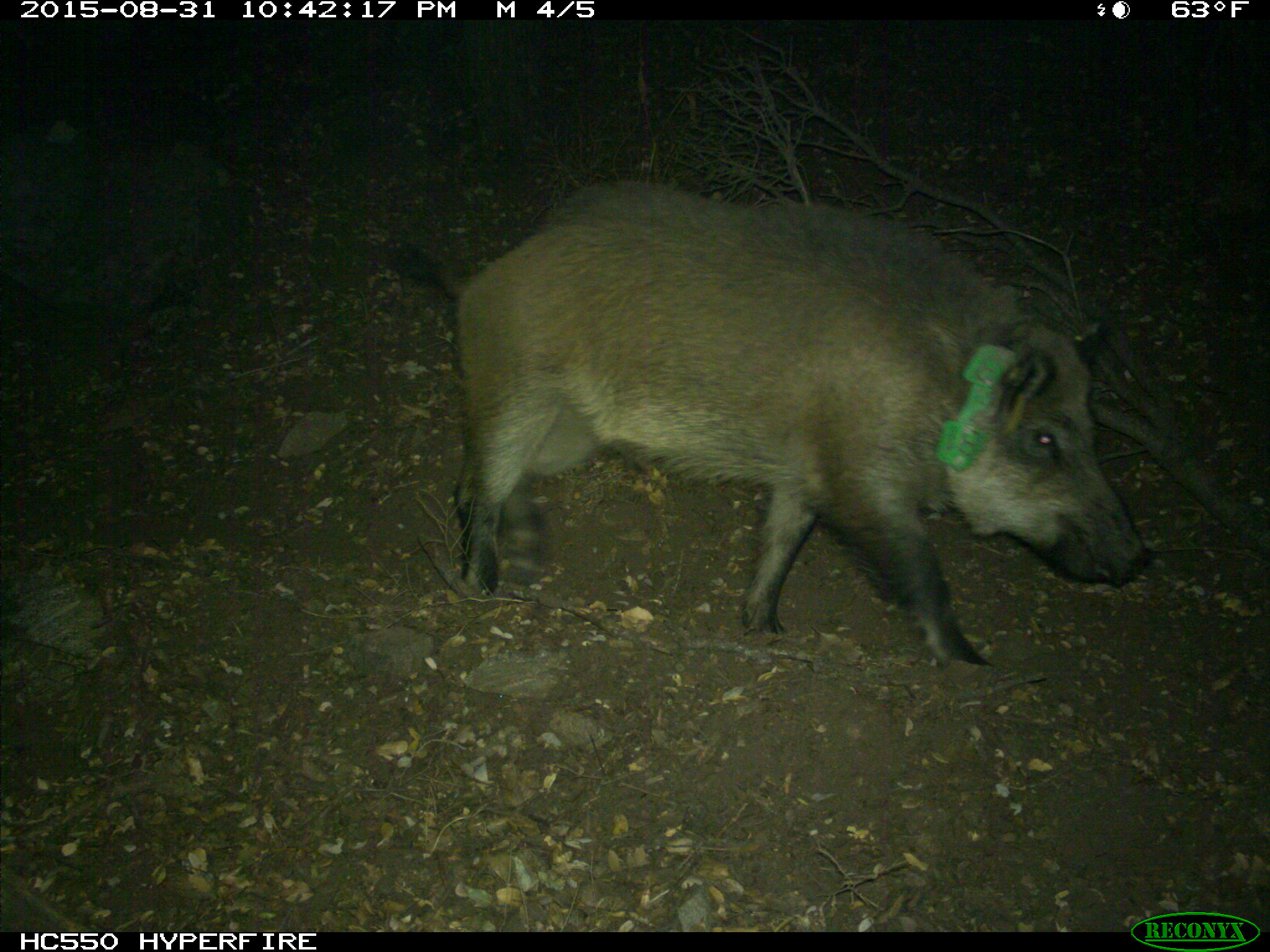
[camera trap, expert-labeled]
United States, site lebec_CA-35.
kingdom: Animalia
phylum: Chordata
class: Mammalia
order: Artiodactyla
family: Suidae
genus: Sus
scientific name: Sus scrofa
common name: wild boar